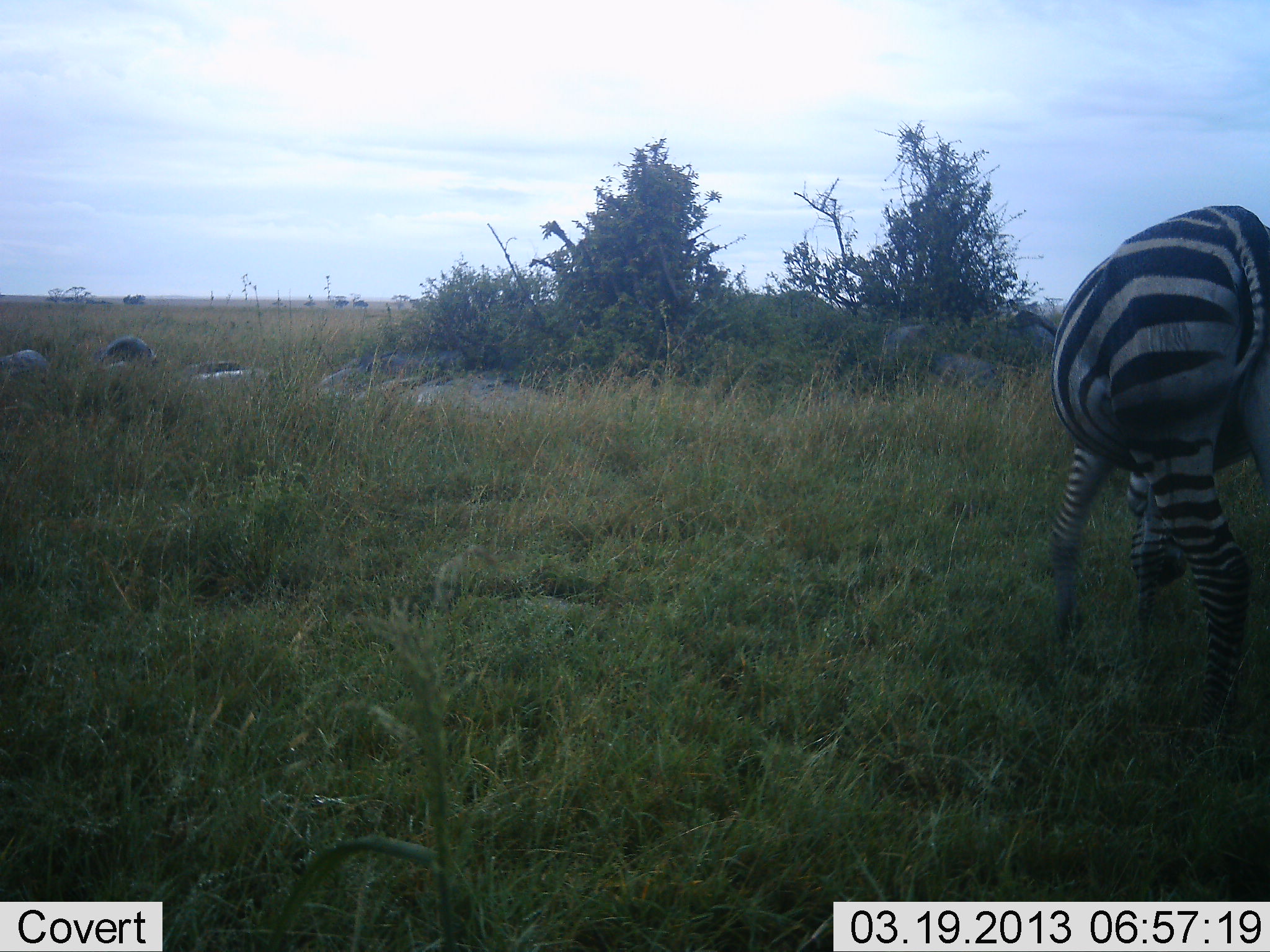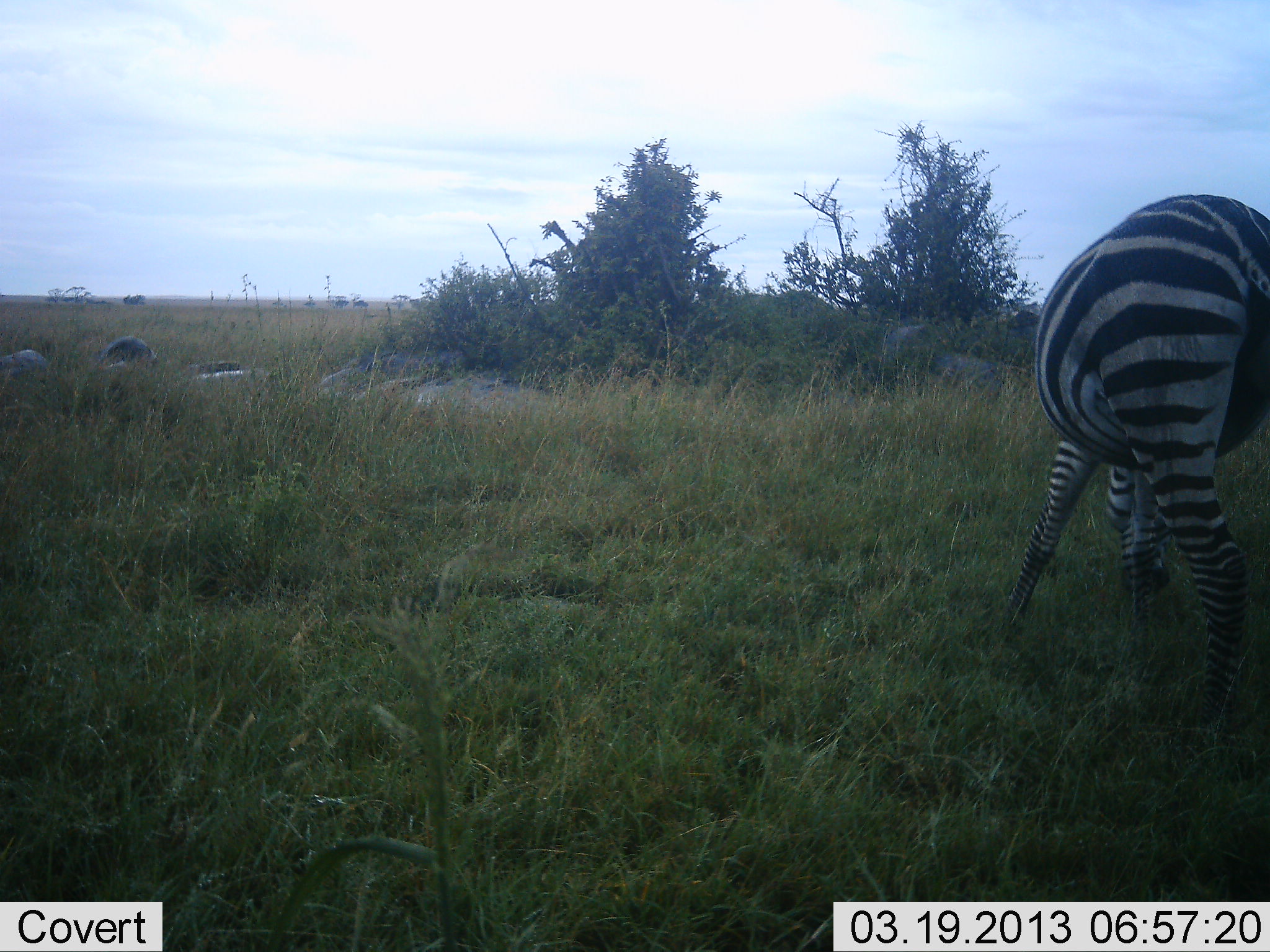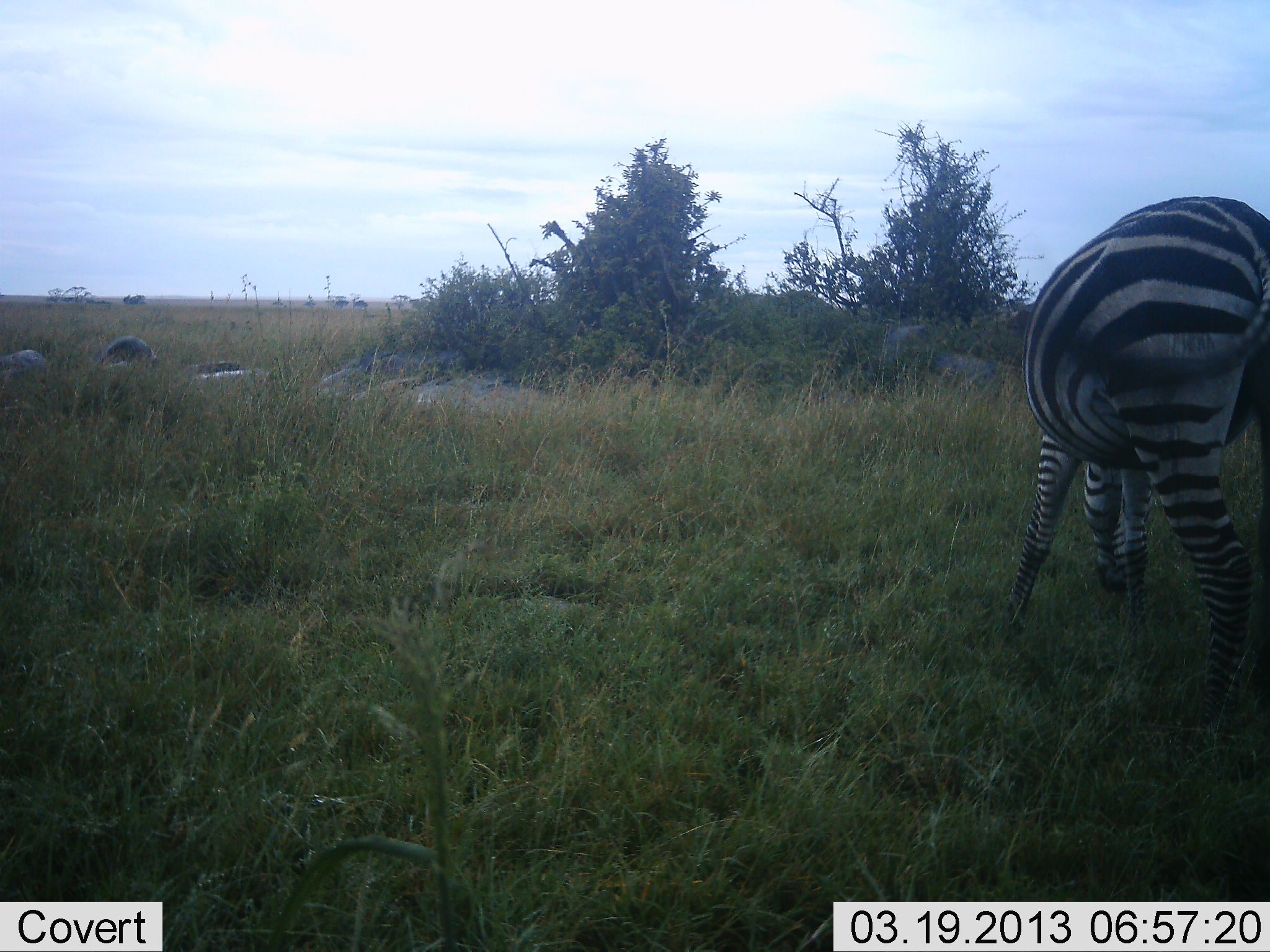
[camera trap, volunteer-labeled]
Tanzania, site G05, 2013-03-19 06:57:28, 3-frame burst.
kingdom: Animalia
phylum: Chordata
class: Mammalia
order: Perissodactyla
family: Equidae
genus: Equus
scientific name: Equus quagga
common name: plains zebra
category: zebra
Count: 1.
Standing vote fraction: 27%.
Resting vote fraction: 0%.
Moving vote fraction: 3%.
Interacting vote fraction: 3%.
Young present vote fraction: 0%.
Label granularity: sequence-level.